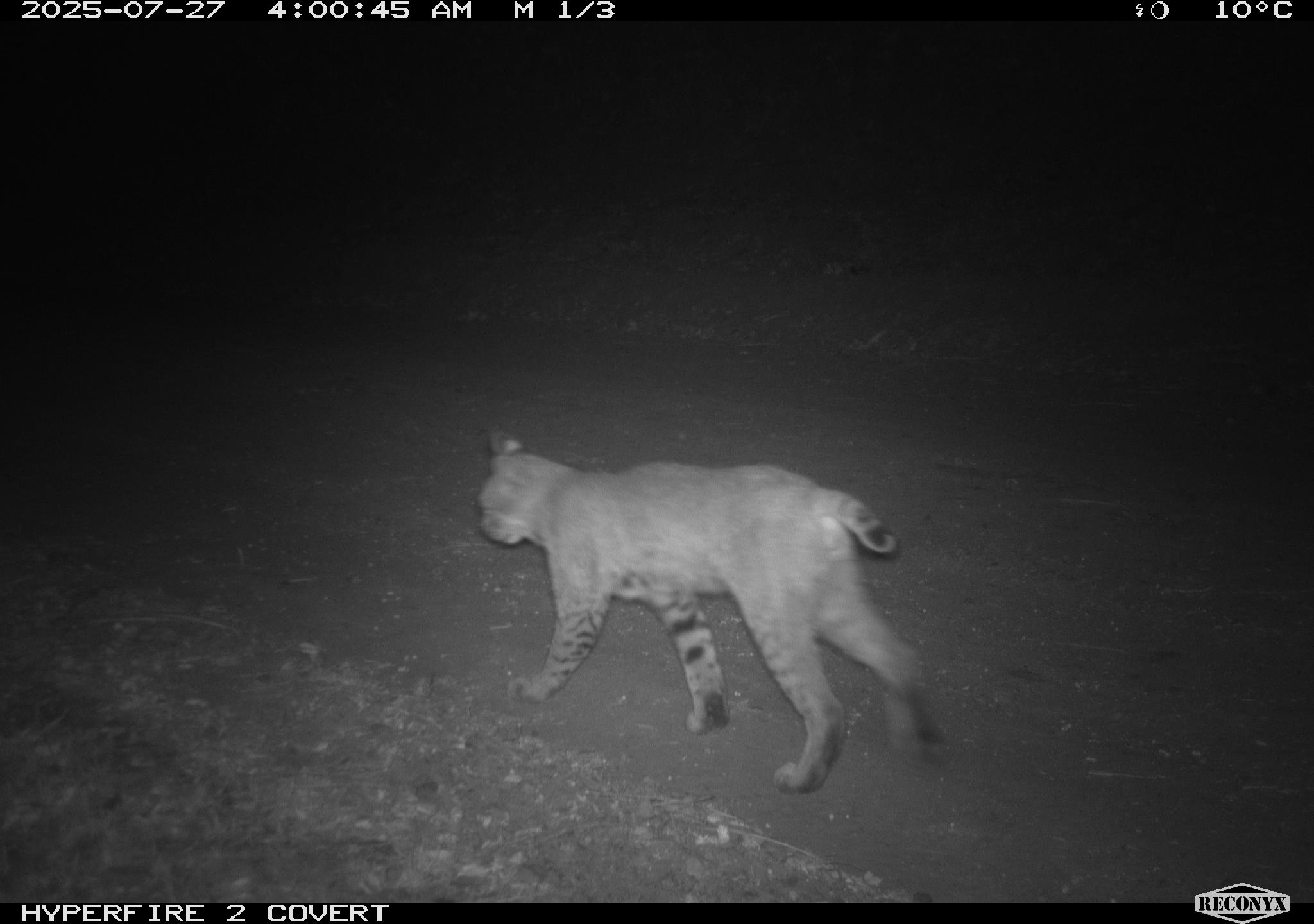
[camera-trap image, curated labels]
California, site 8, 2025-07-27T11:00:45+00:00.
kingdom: Animalia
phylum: Chordata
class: Mammalia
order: Carnivora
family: Felidae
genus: Lynx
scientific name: Lynx rufus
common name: bobcat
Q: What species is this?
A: Bobcat (Lynx rufus).